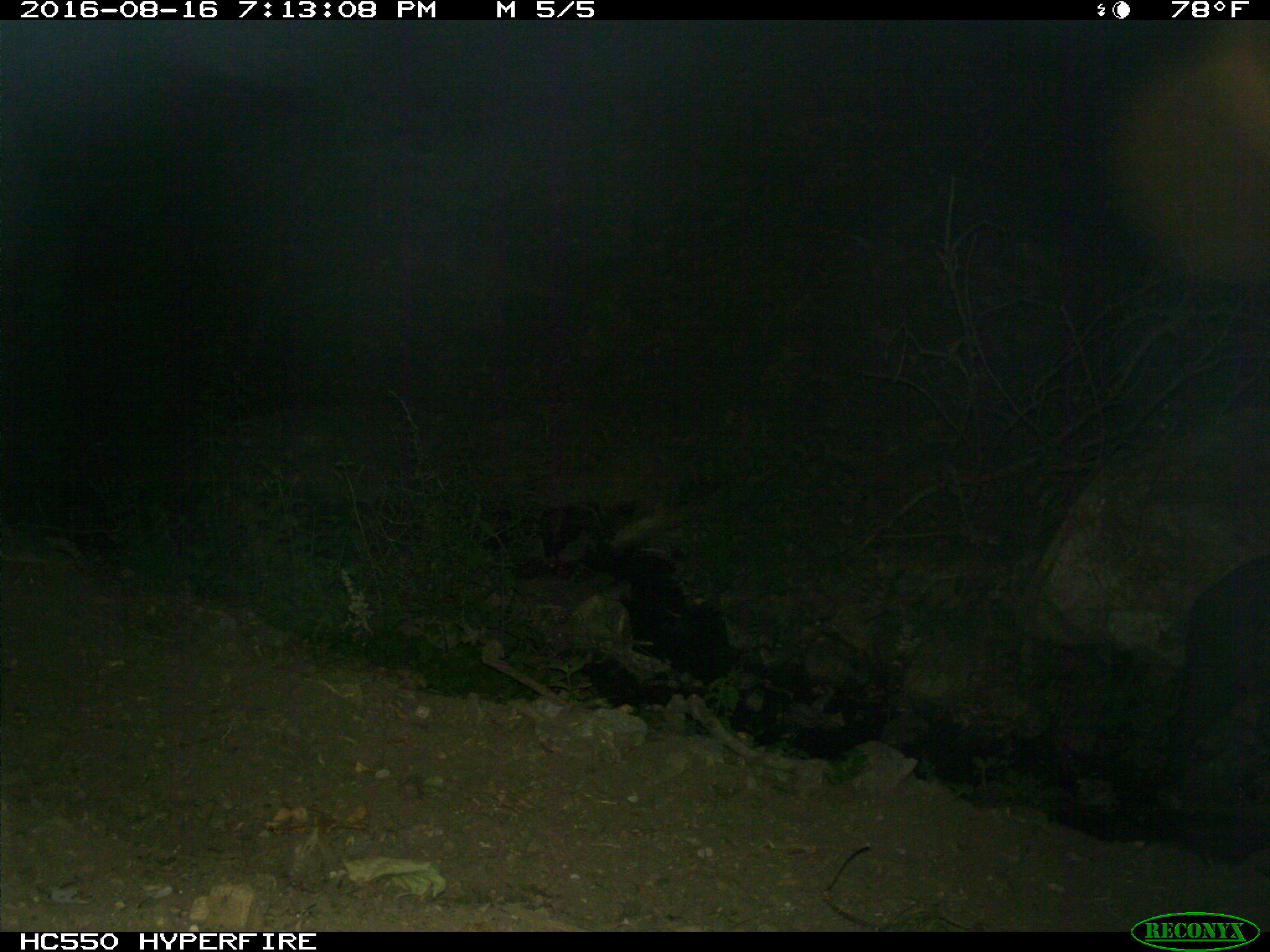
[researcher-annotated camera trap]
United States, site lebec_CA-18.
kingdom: Animalia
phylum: Chordata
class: Mammalia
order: Artiodactyla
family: Suidae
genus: Sus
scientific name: Sus scrofa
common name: wild boar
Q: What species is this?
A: Sus scrofa (wild boar).